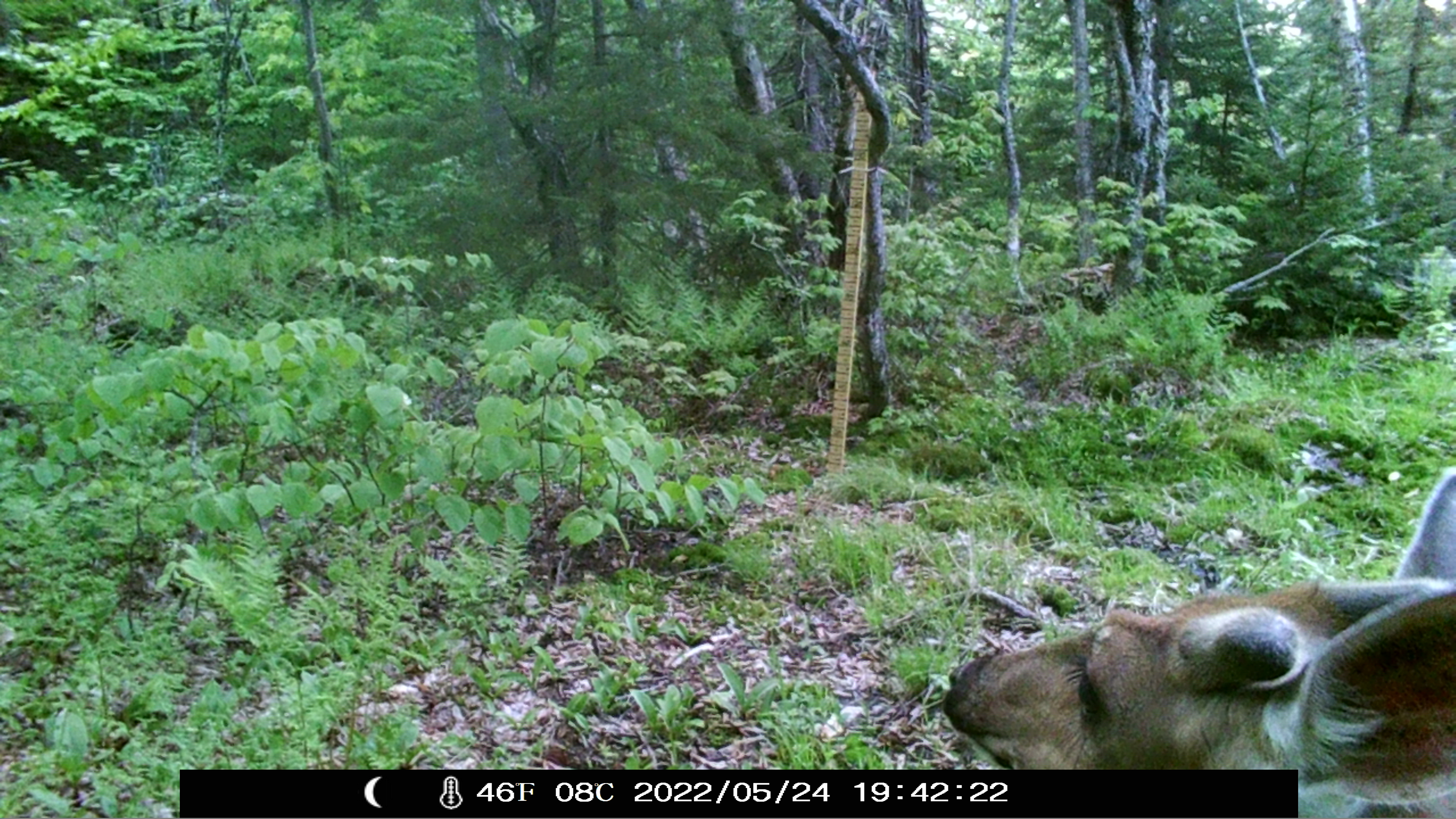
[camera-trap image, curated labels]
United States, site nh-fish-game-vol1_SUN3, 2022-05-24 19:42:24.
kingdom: Animalia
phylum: Chordata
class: Mammalia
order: Artiodactyla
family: Cervidae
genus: Odocoileus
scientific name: Odocoileus virginianus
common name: white-tailed deer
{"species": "white-tailed deer (Odocoileus virginianus)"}